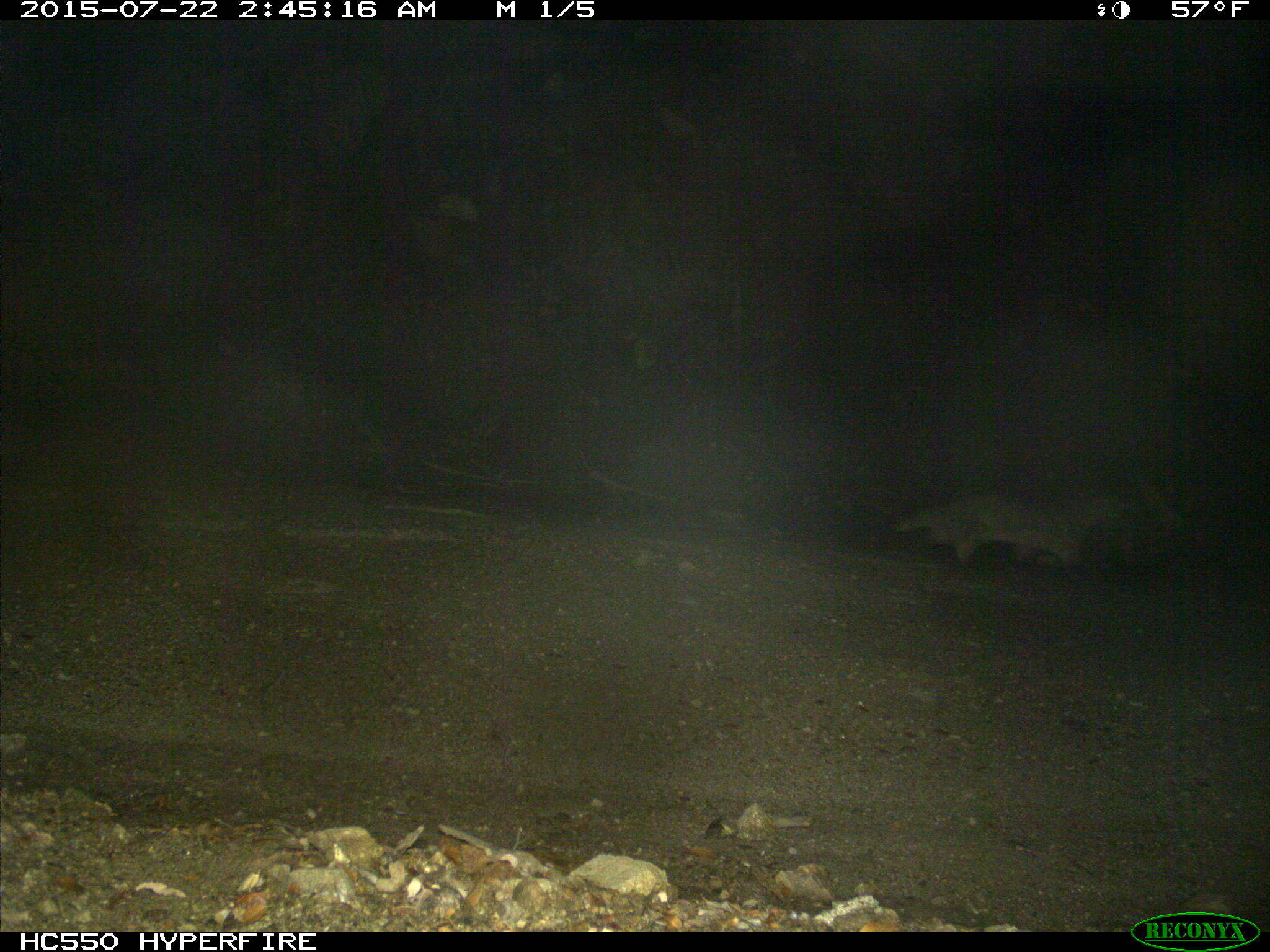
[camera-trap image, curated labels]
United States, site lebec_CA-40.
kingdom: Animalia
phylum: Chordata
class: Mammalia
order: Carnivora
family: Mustelidae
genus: Meles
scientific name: Meles meles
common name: european badger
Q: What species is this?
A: Meles meles (european badger).